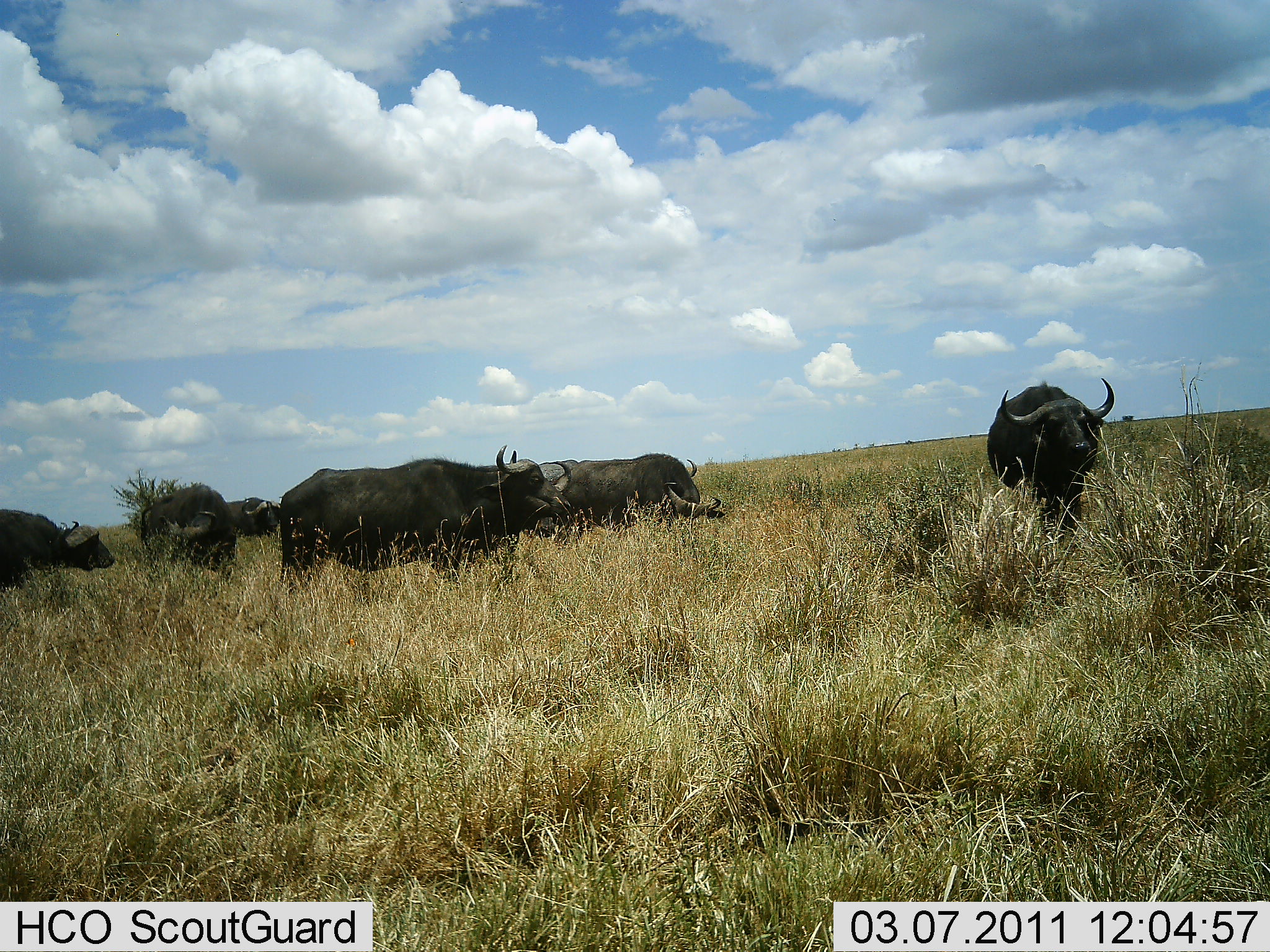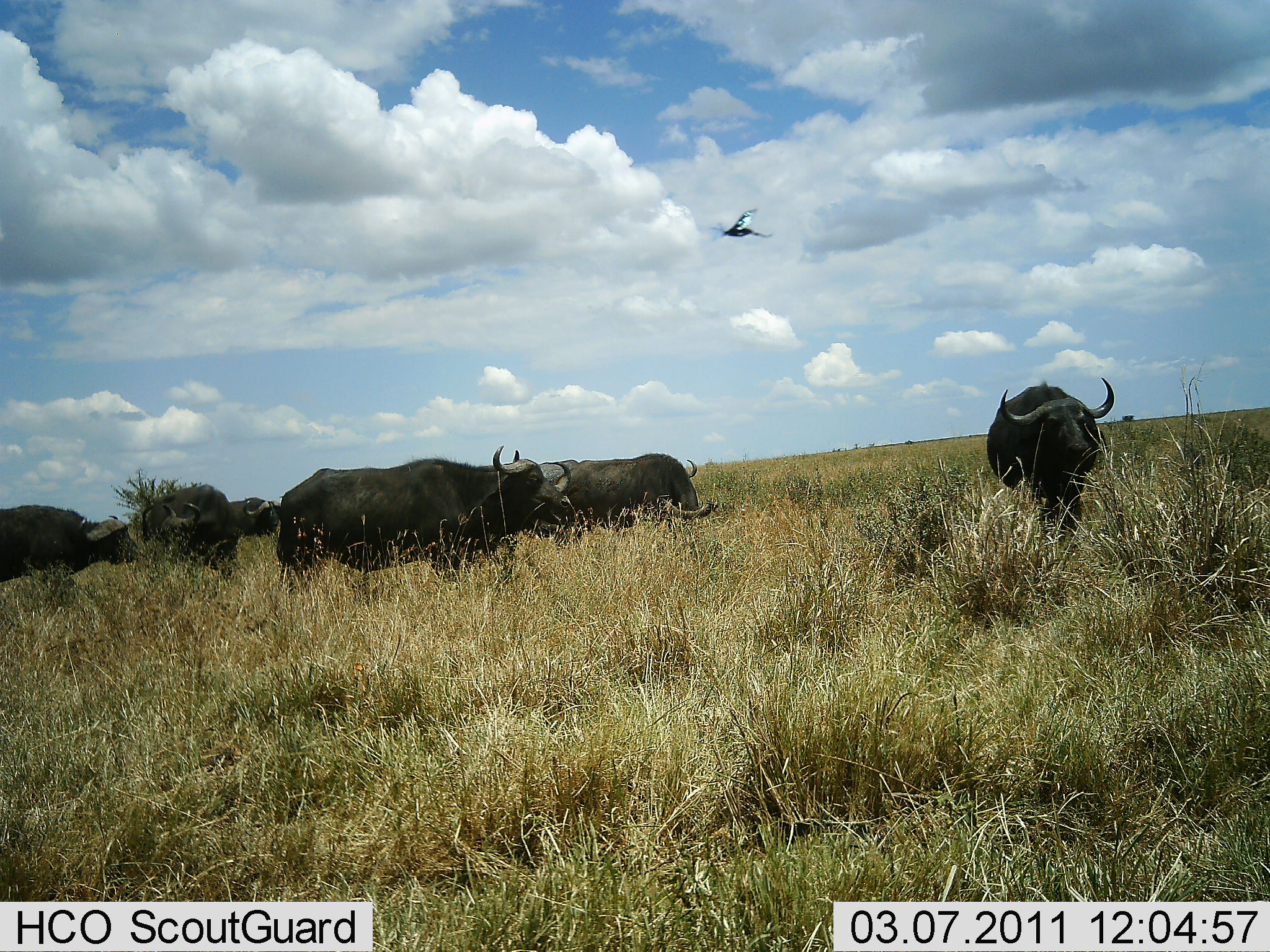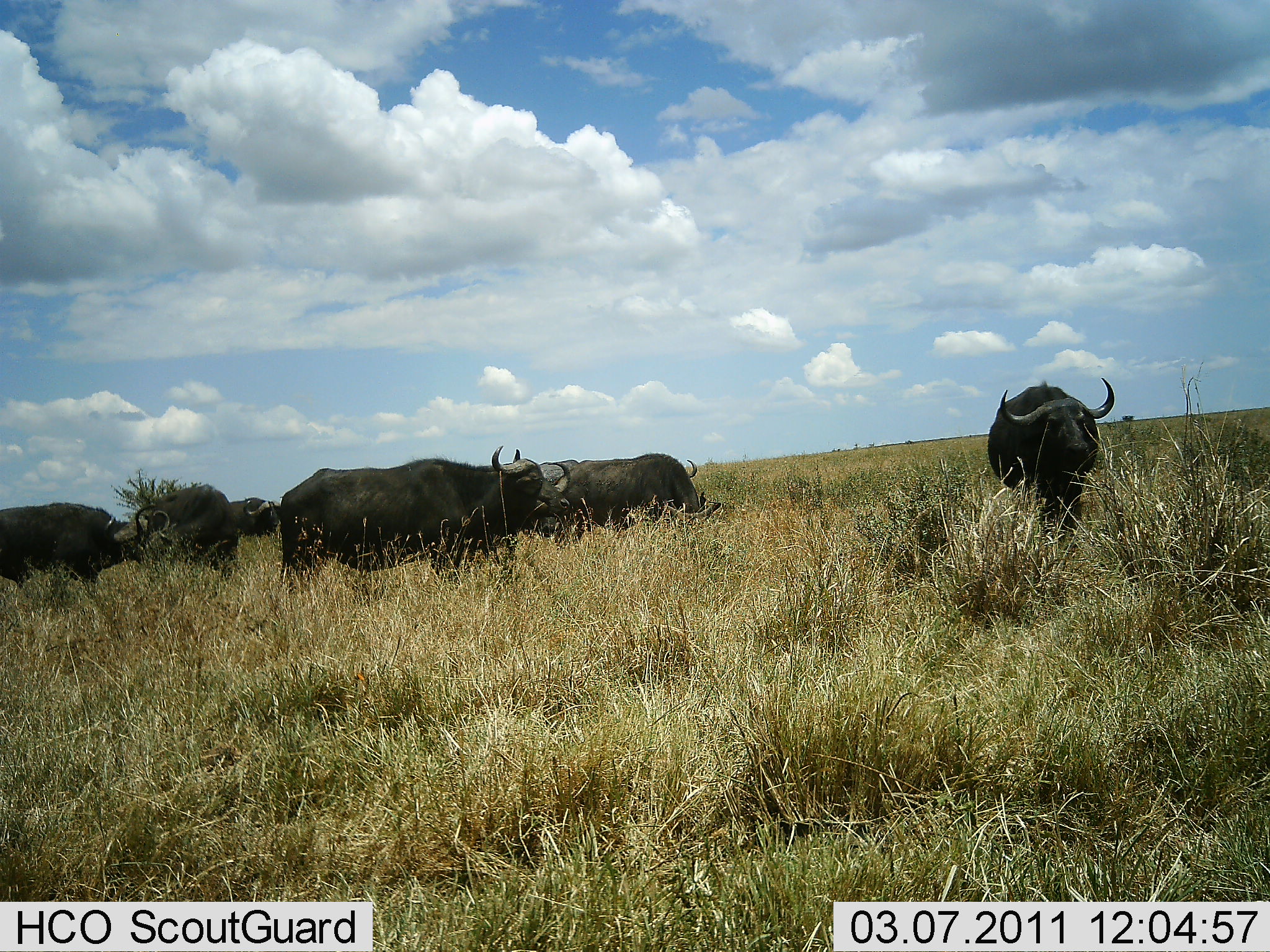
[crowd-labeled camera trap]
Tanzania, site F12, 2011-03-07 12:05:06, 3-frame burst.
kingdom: Animalia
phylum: Chordata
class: Mammalia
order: Artiodactyla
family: Bovidae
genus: Syncerus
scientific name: Syncerus caffer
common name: cape buffalo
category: buffalo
Buffalo (cape buffalo) (Syncerus caffer), count 6. Behavior (volunteer vote fractions): standing 80%, resting 7%, moving 27%, interacting 7%. Young present (vote fraction): 0%. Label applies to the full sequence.